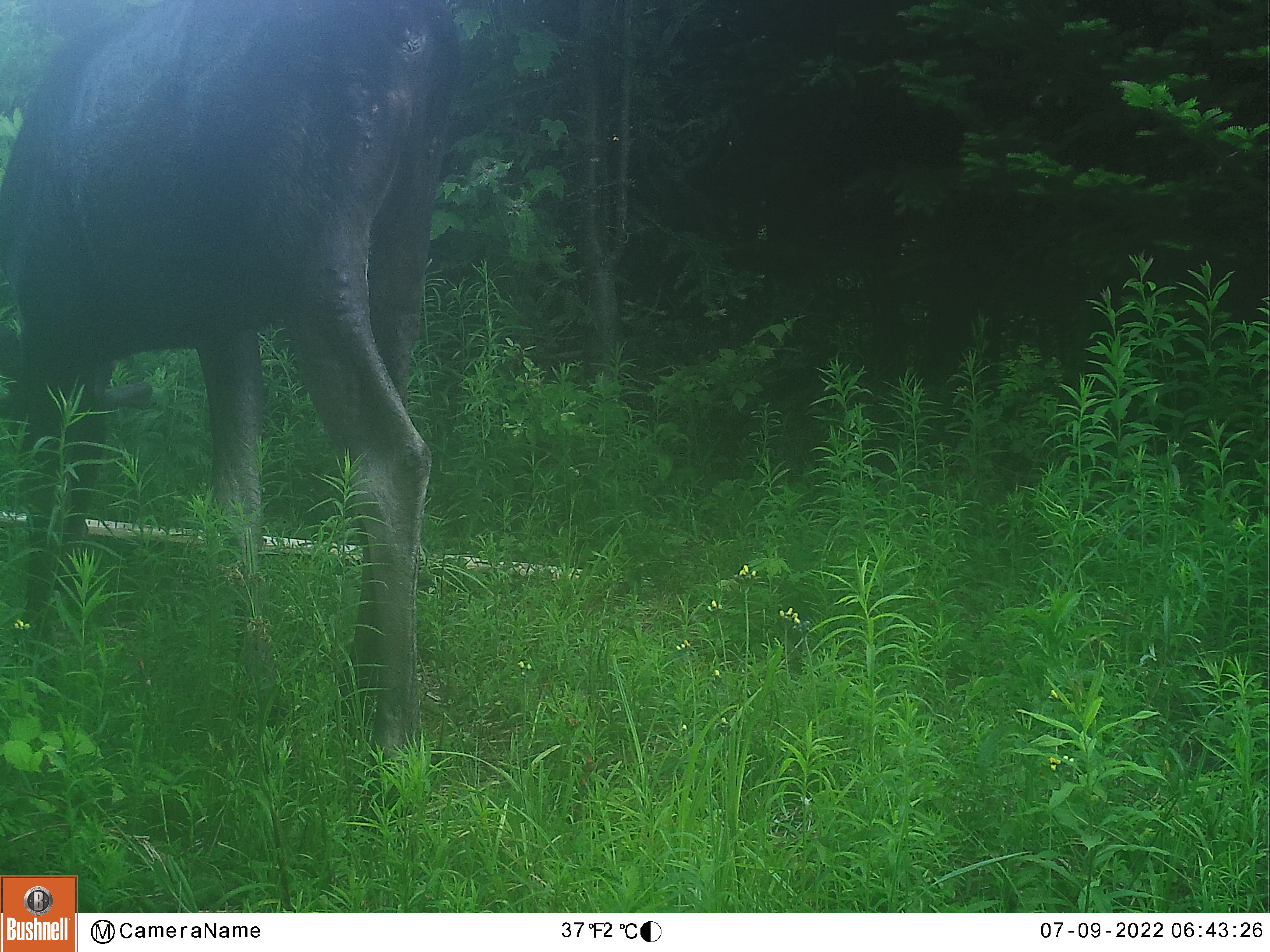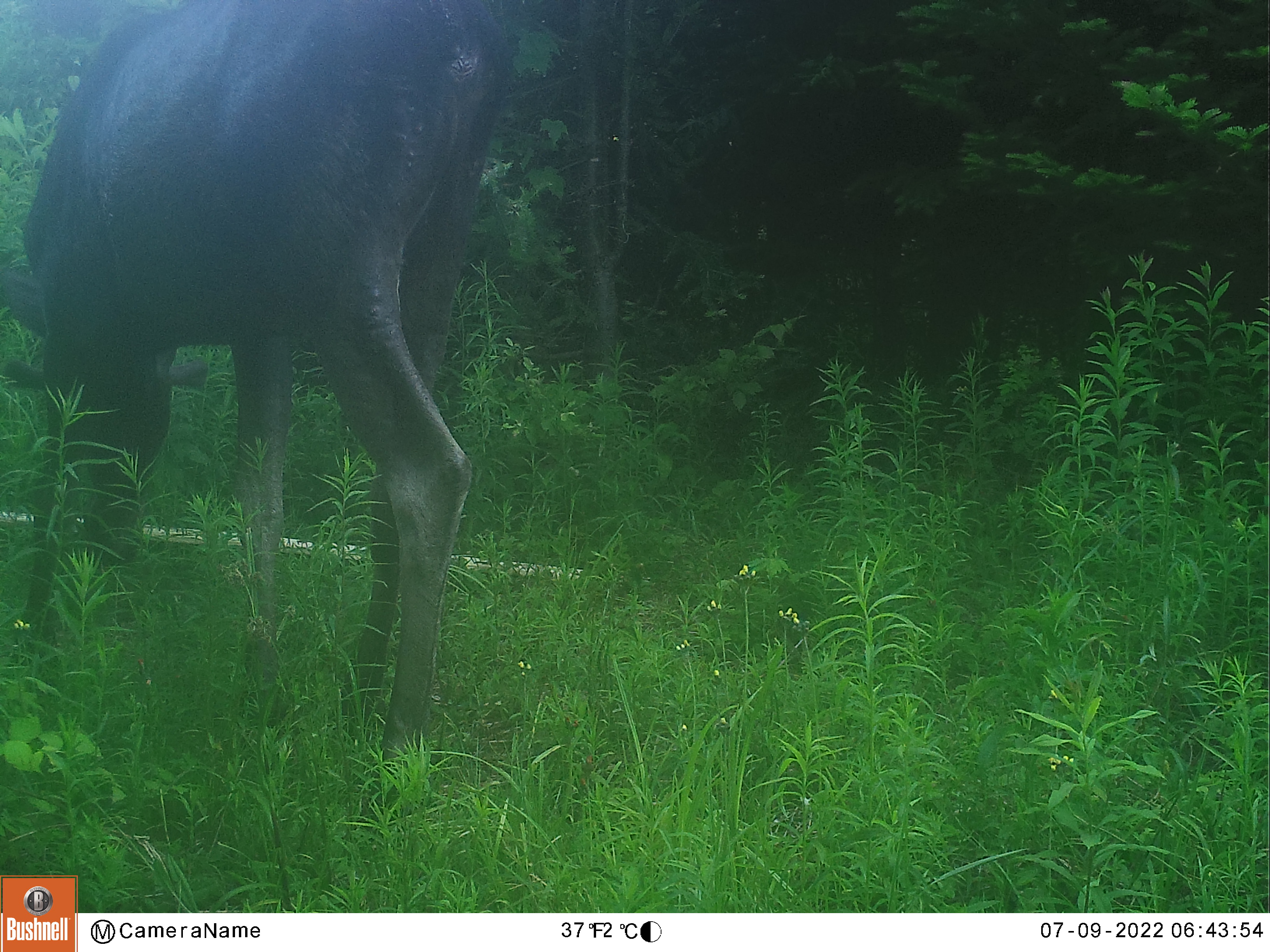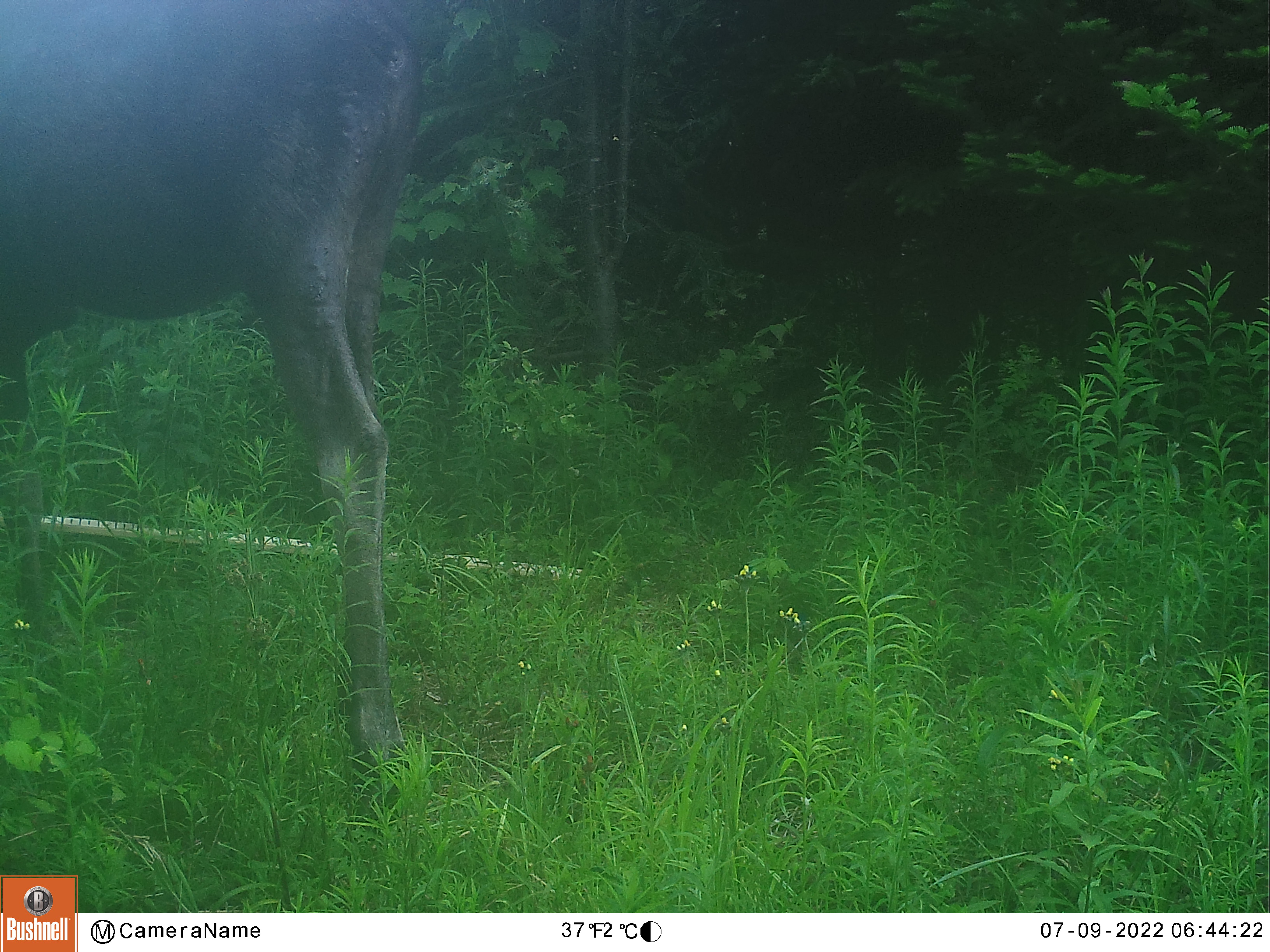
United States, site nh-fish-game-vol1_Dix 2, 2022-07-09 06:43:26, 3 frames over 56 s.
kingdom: Animalia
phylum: Chordata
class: Mammalia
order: Artiodactyla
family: Cervidae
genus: Alces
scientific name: Alces alces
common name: moose